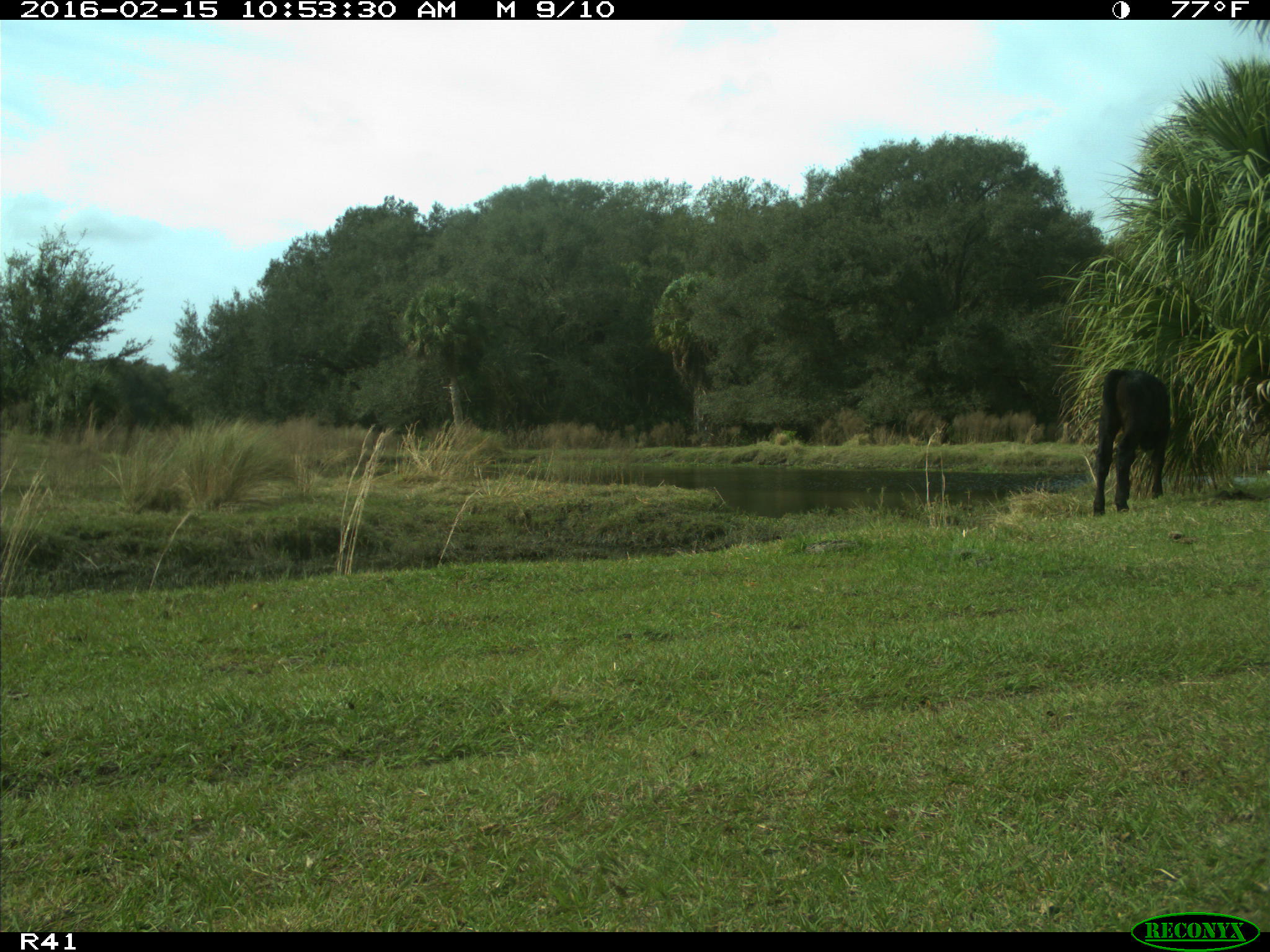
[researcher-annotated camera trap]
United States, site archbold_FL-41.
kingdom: Animalia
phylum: Chordata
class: Mammalia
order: Artiodactyla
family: Bovidae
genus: Bos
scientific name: Bos taurus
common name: domestic cow